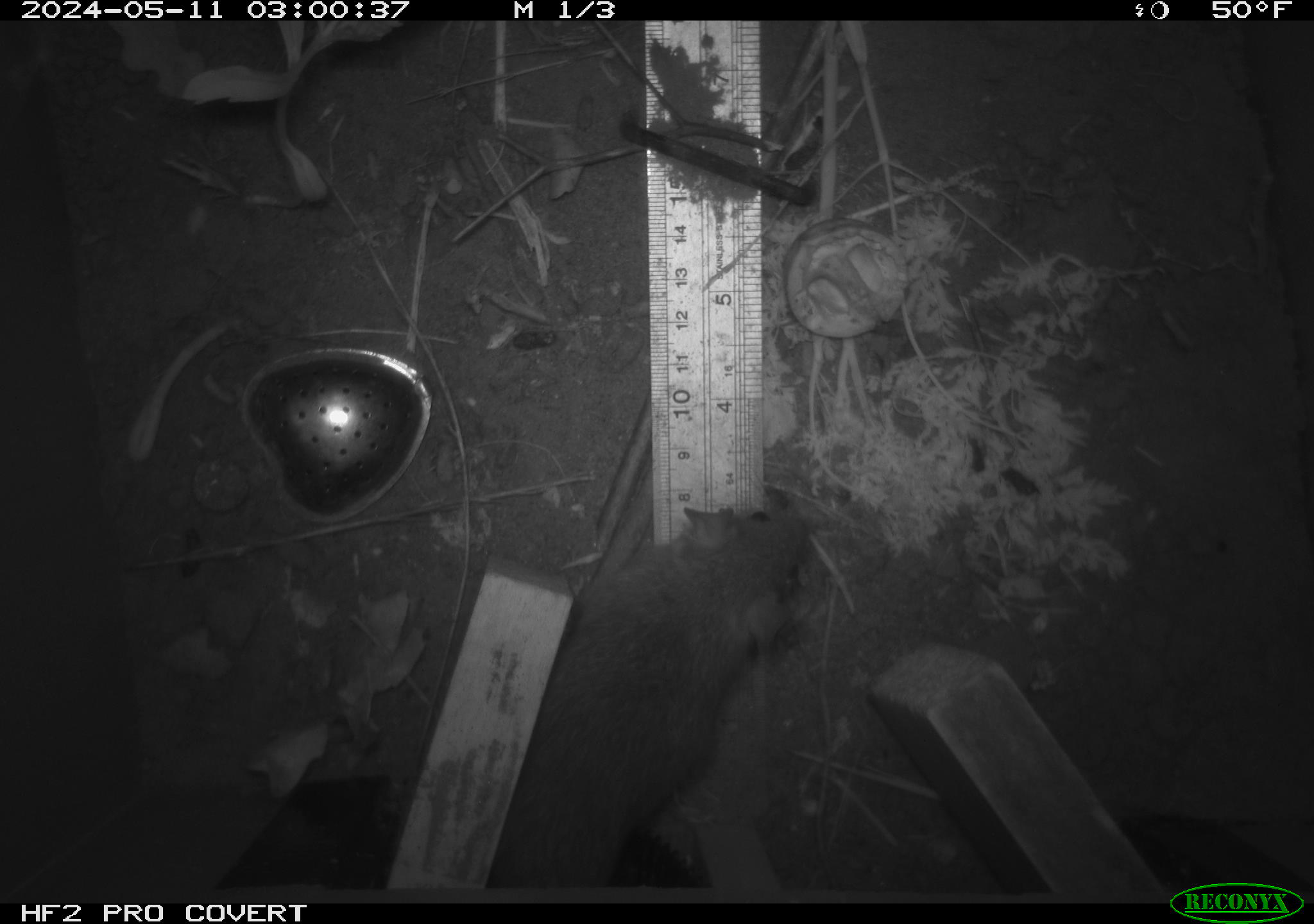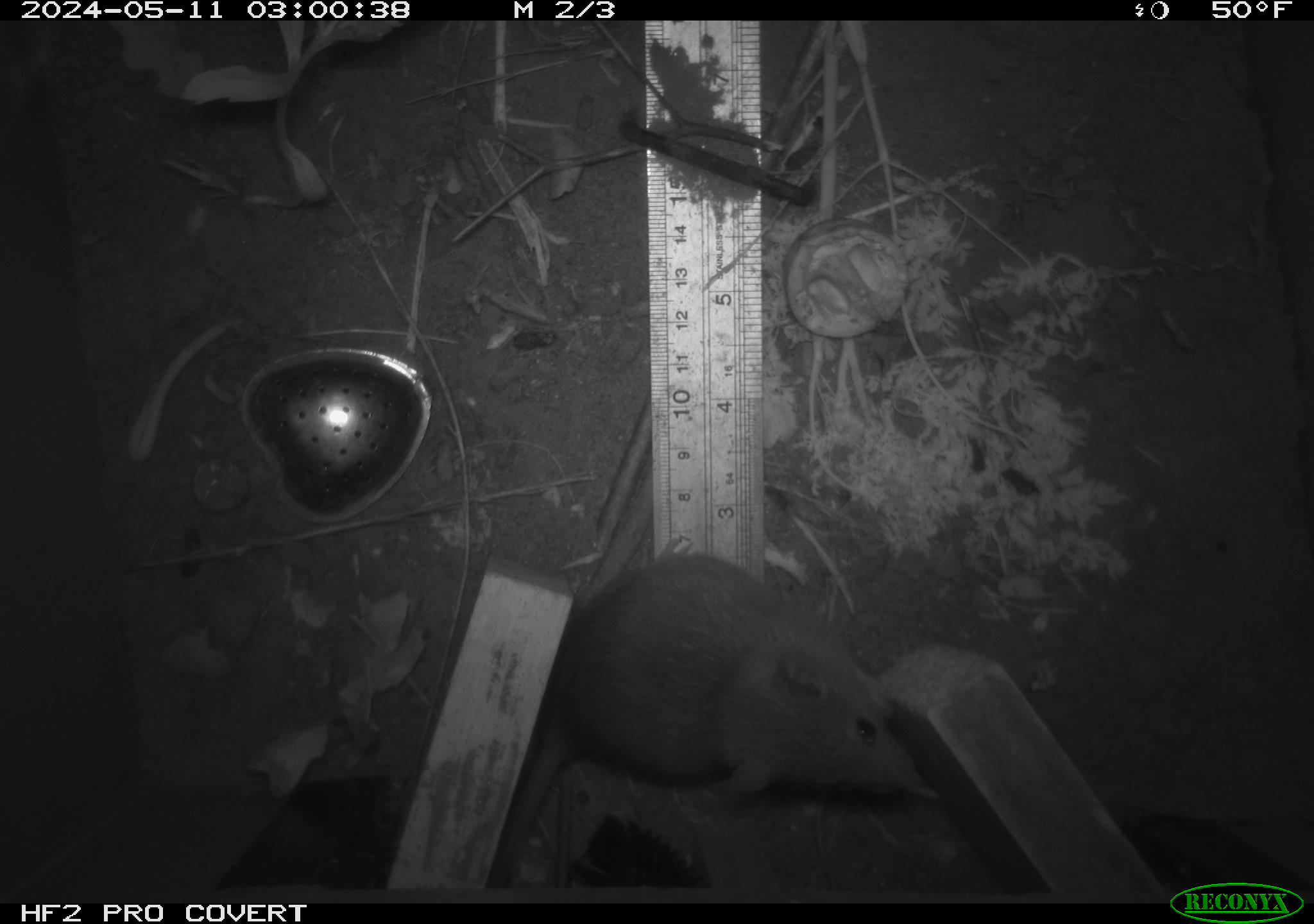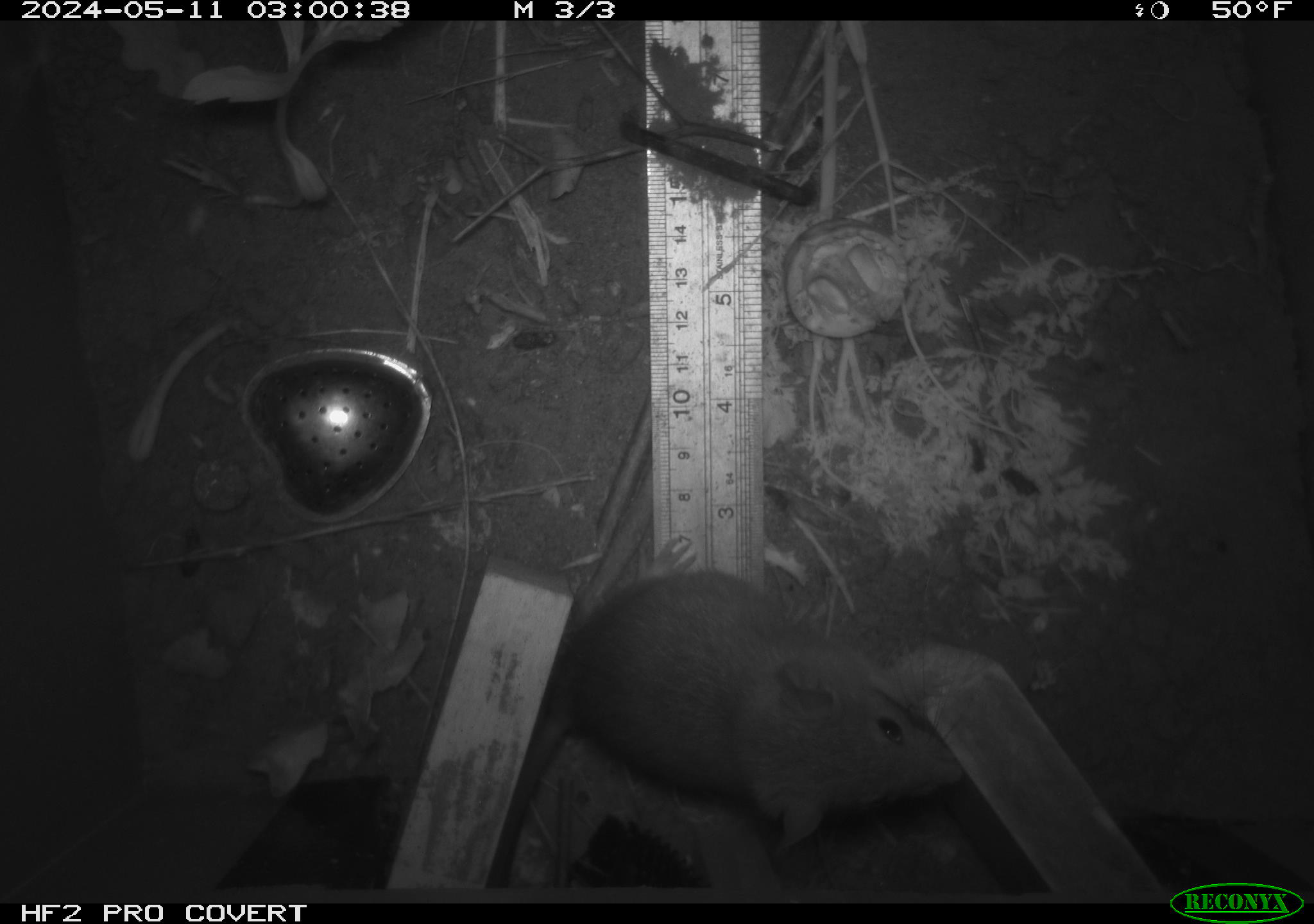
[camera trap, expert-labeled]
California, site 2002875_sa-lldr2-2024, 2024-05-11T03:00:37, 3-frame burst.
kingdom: Animalia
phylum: Chordata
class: Mammalia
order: Rodentia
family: Muridae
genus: Rattus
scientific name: Rattus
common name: rat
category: rattus species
Rattus species (rat) (Rattus).